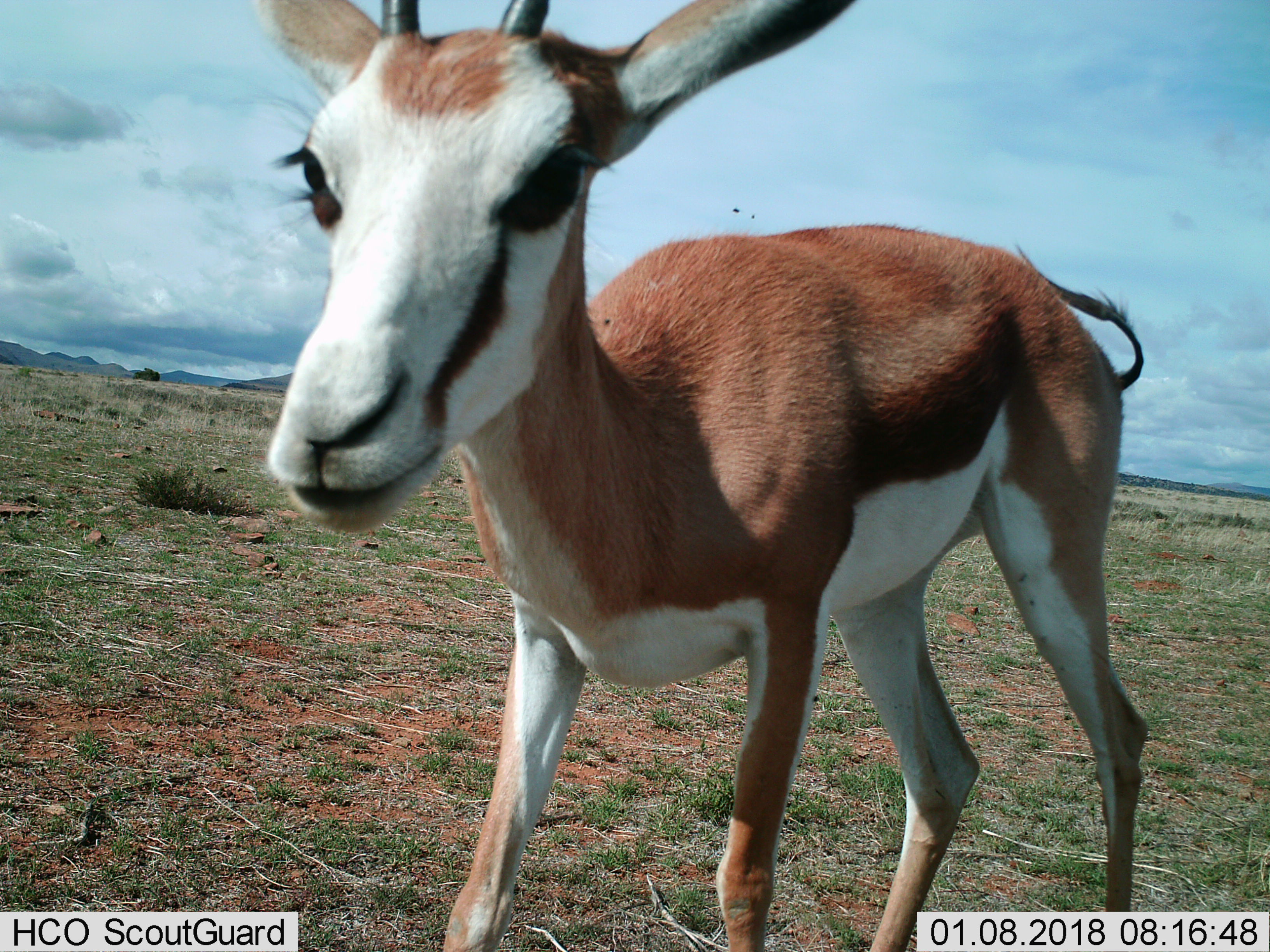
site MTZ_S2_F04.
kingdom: Animalia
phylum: Chordata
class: Mammalia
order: Artiodactyla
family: Bovidae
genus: Antidorcas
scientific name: Antidorcas marsupialis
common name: springbok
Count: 1.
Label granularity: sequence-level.